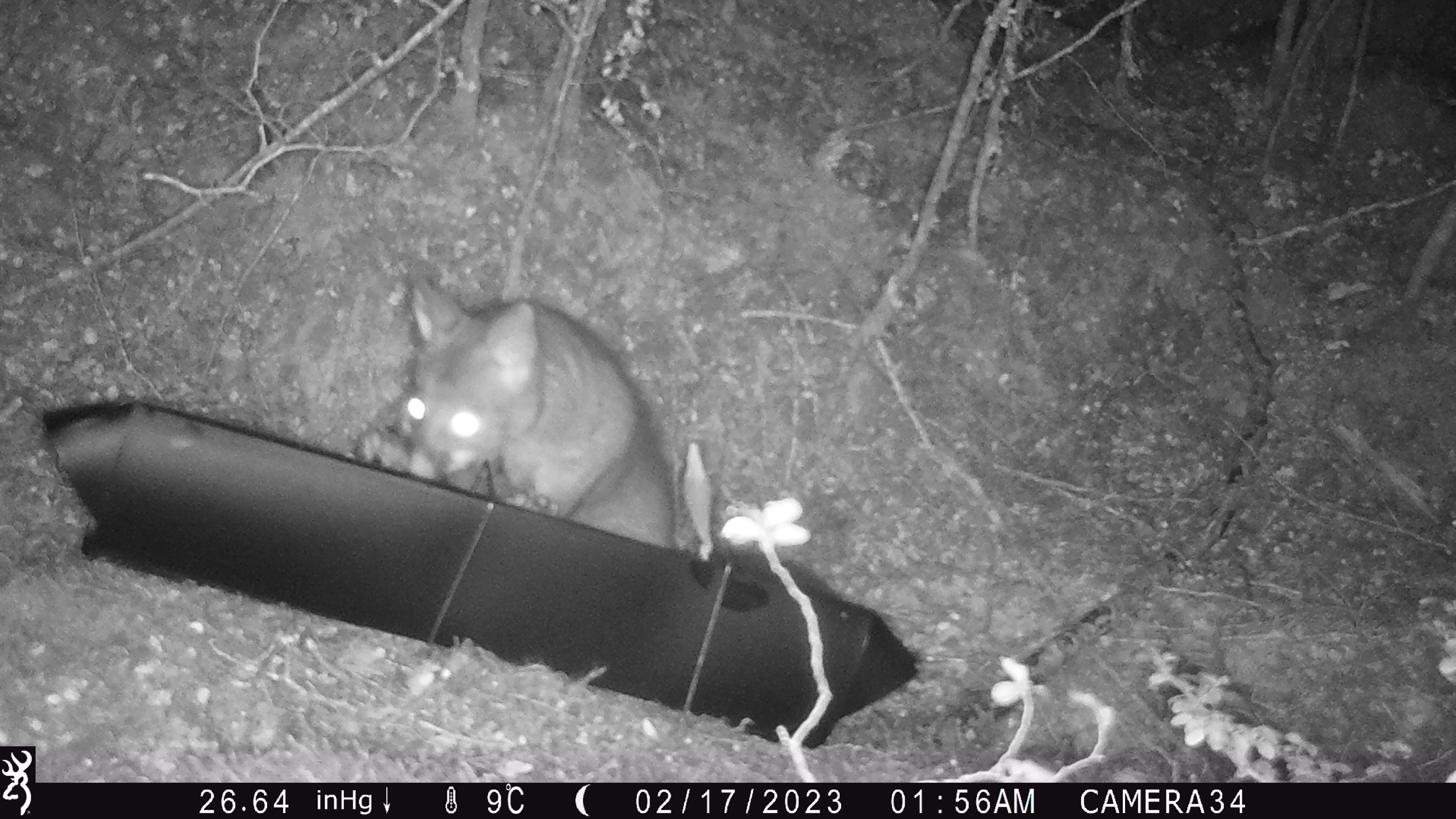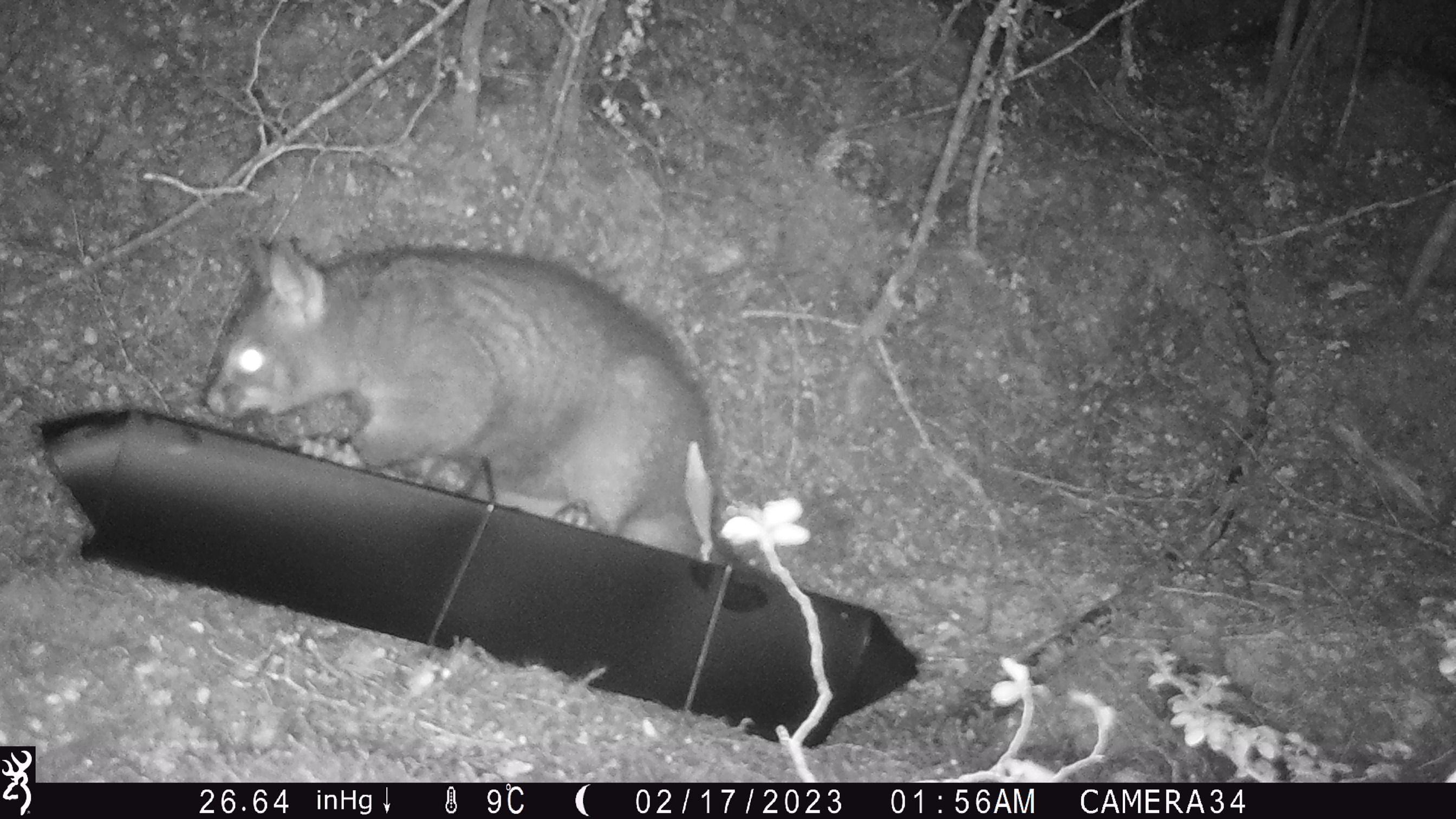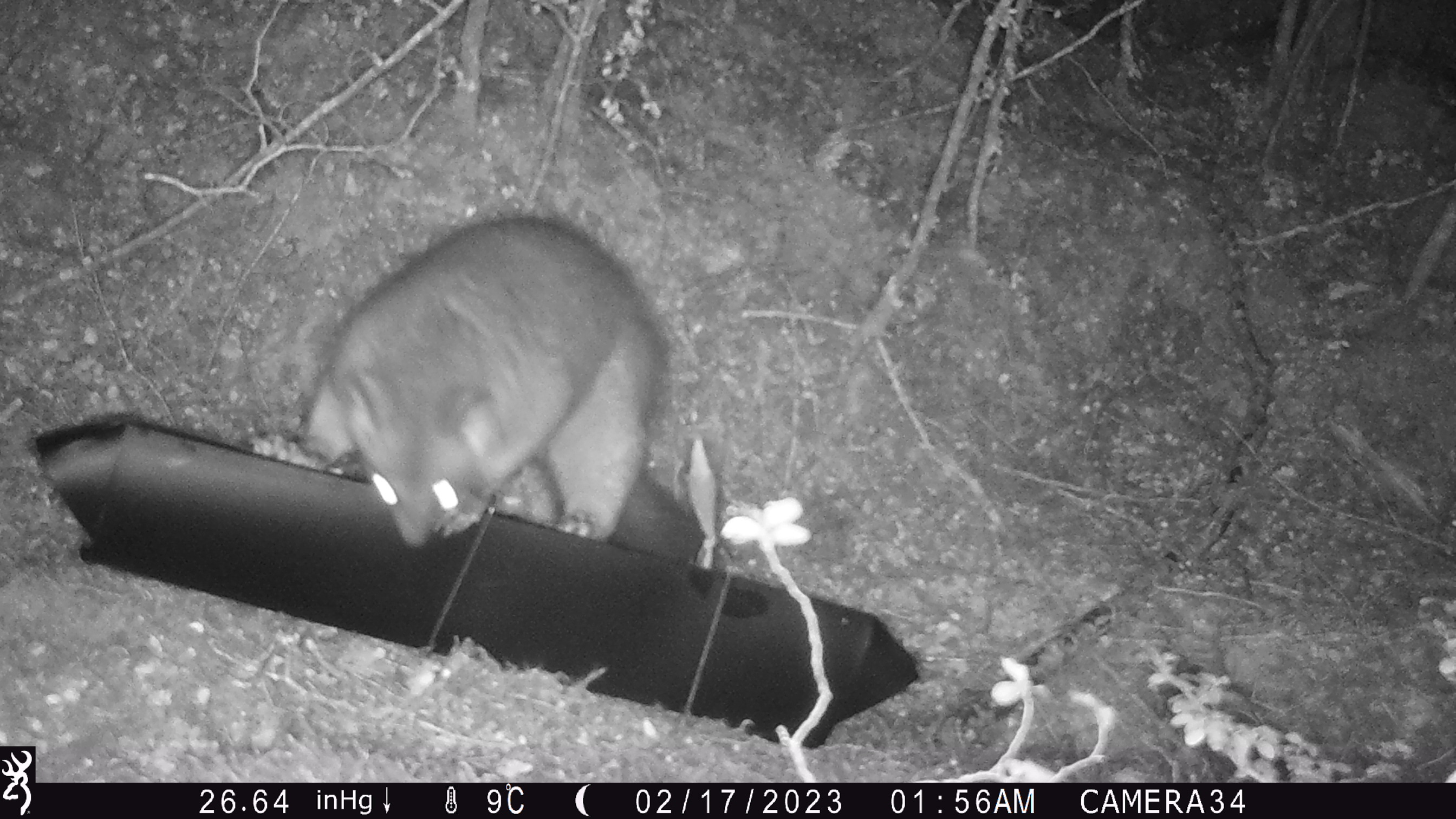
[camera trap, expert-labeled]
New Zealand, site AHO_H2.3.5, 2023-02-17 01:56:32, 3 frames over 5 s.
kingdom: Animalia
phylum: Chordata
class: Mammalia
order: Carnivora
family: Mustelidae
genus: Mustela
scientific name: Mustela erminea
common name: stoat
Stoat (Mustela erminea).